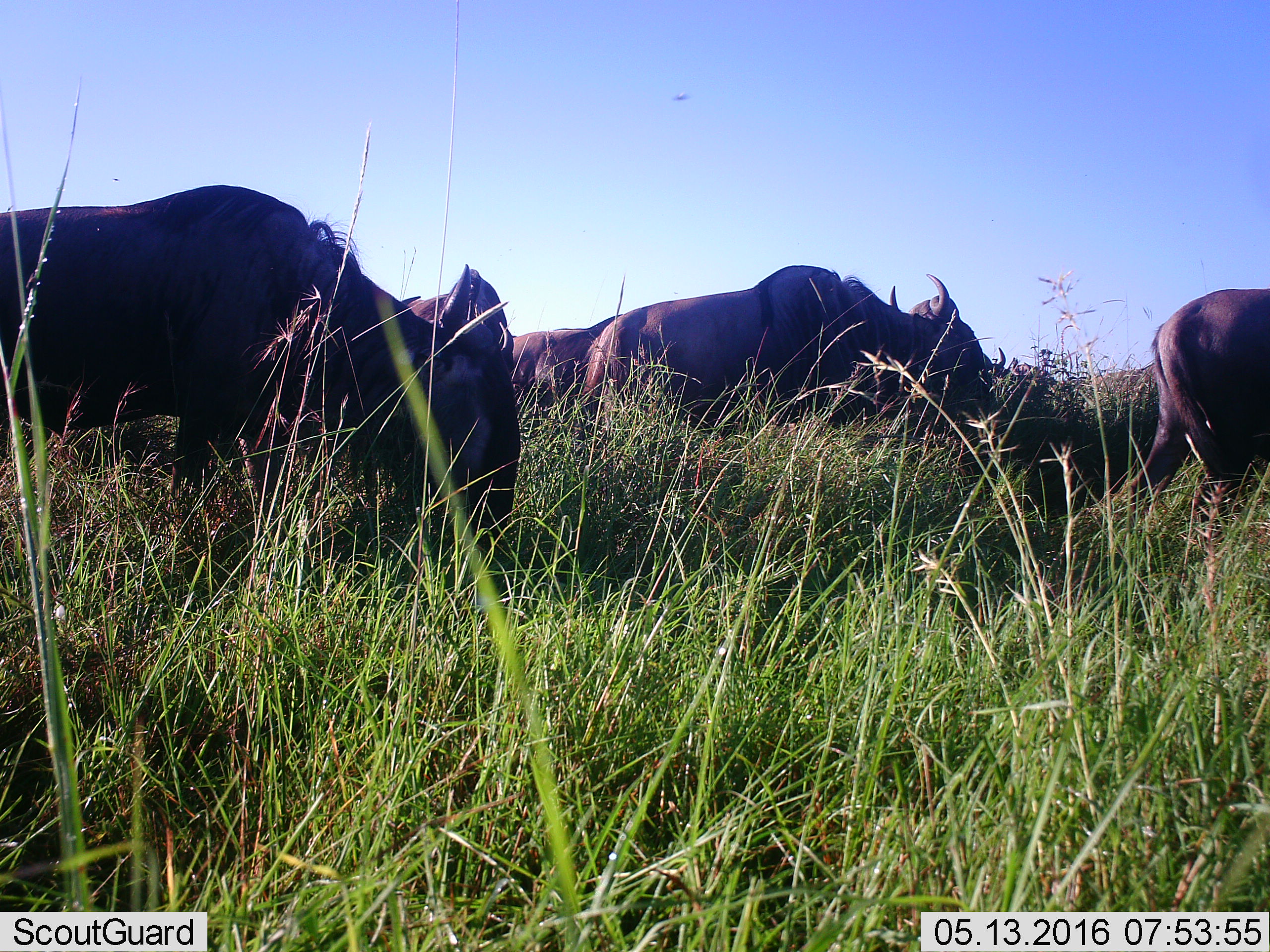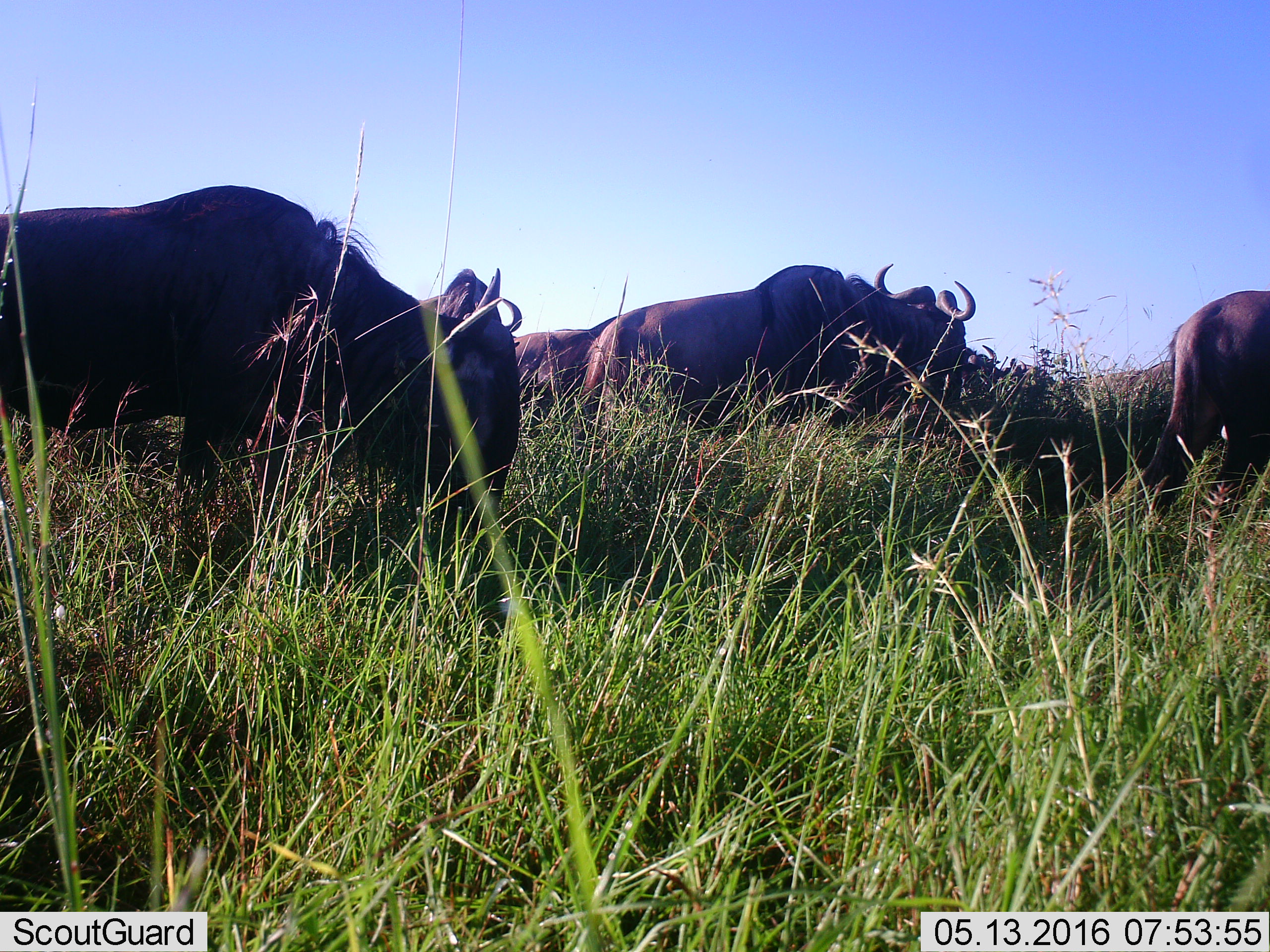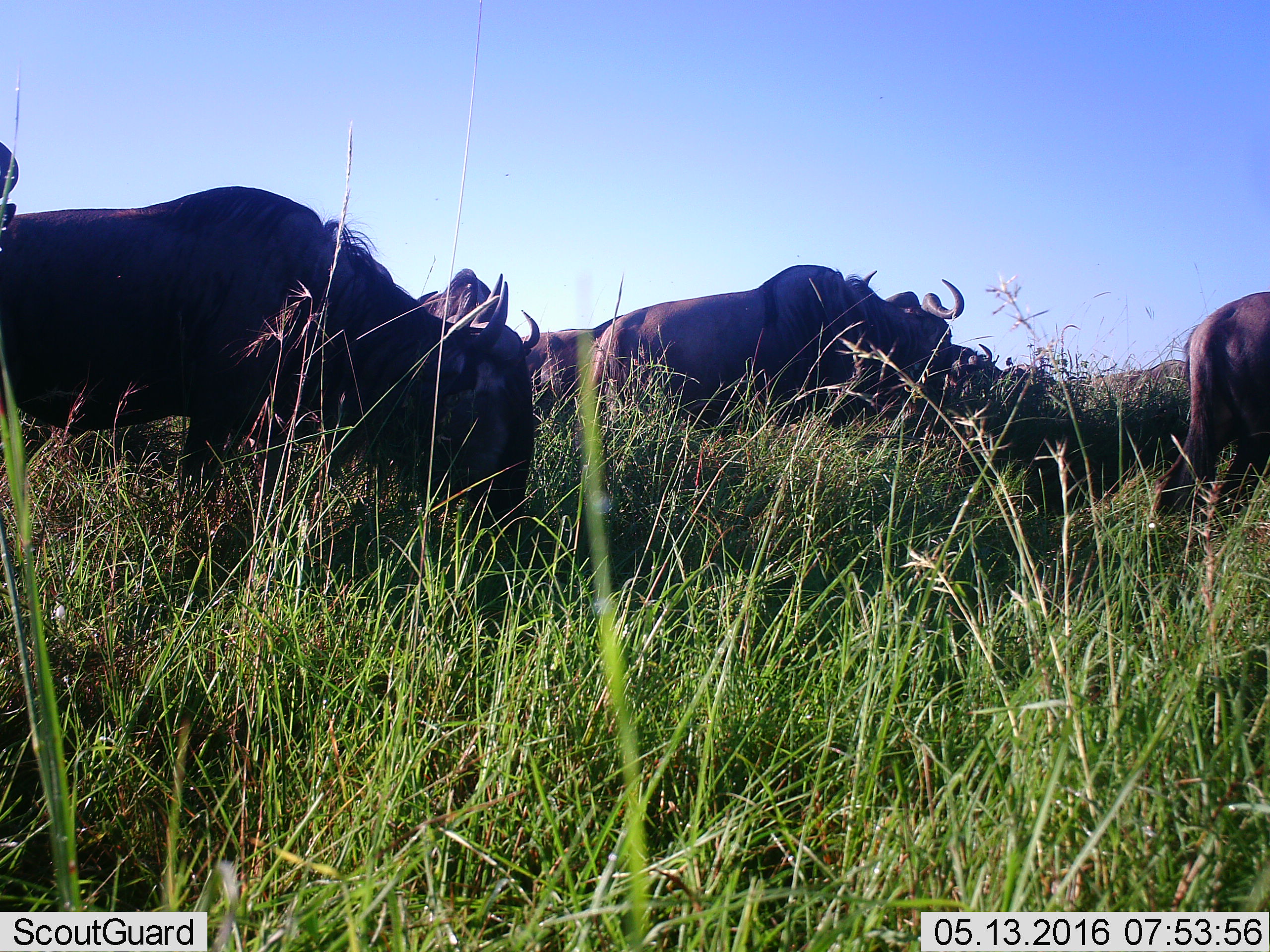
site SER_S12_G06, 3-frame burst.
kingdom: Animalia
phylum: Chordata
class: Mammalia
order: Artiodactyla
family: Bovidae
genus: Connochaetes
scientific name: Connochaetes taurinus taurinus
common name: blue wildebeest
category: wildebeestblue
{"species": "wildebeestblue (blue wildebeest) (Connochaetes taurinus taurinus)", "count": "6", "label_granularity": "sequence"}